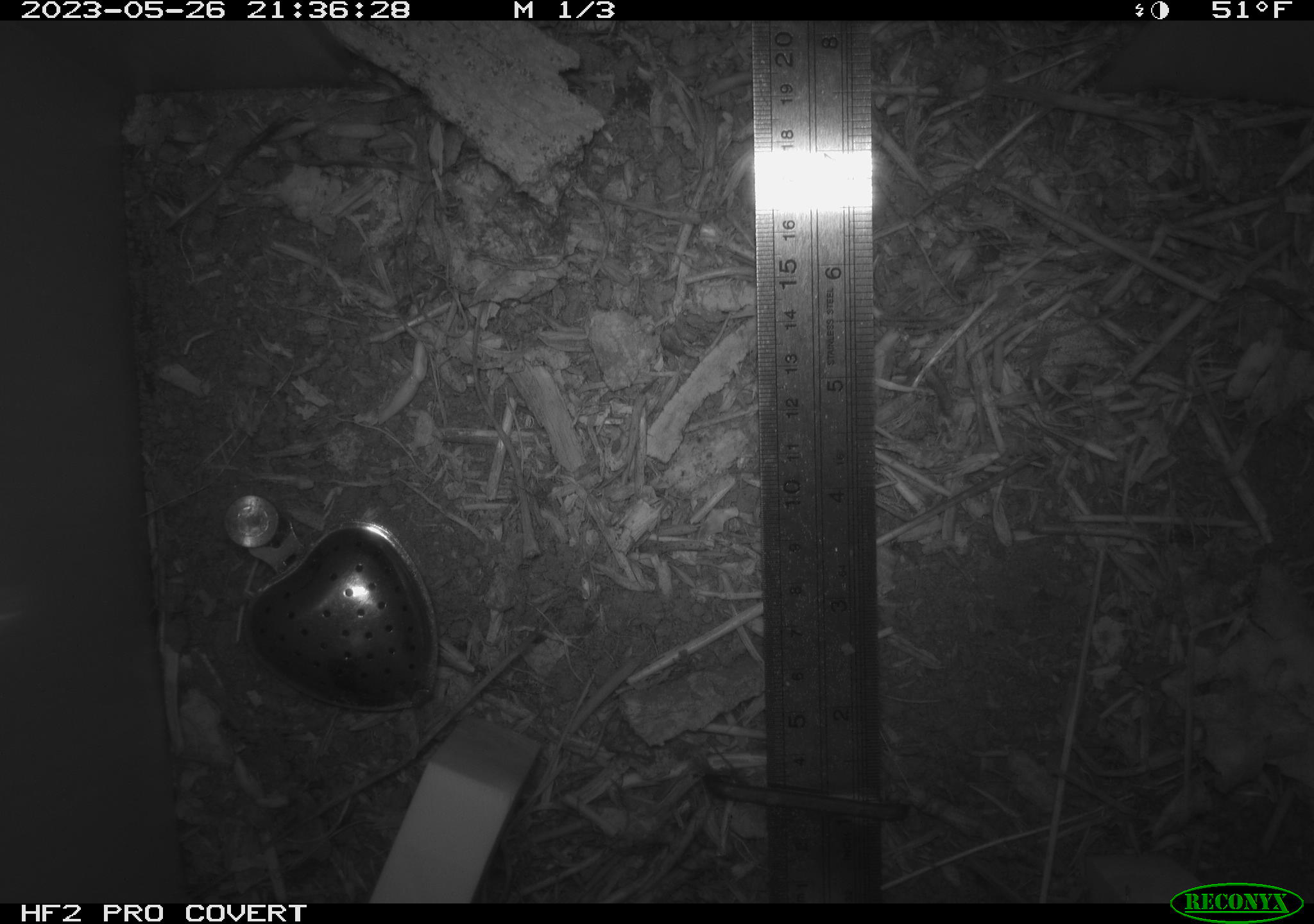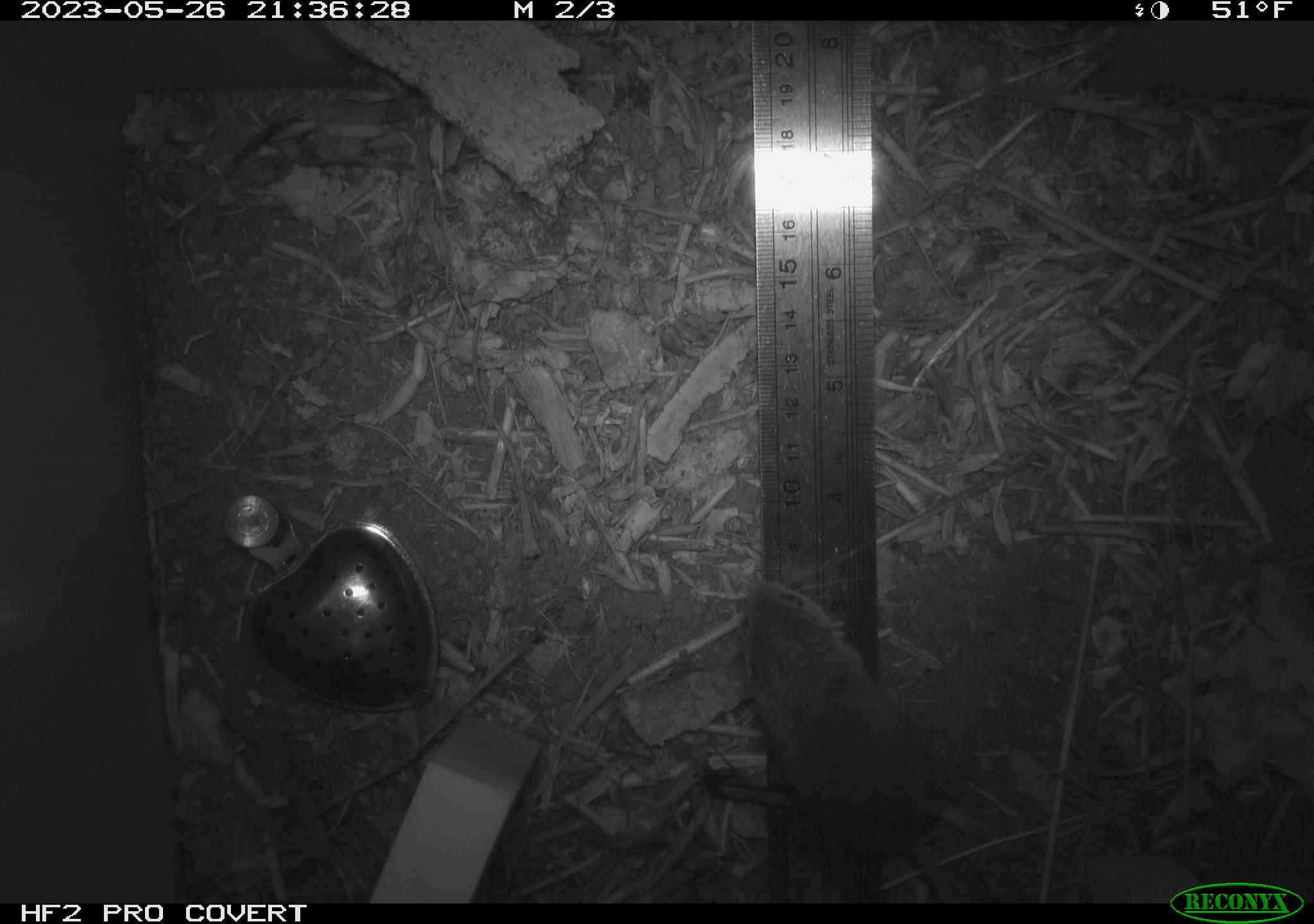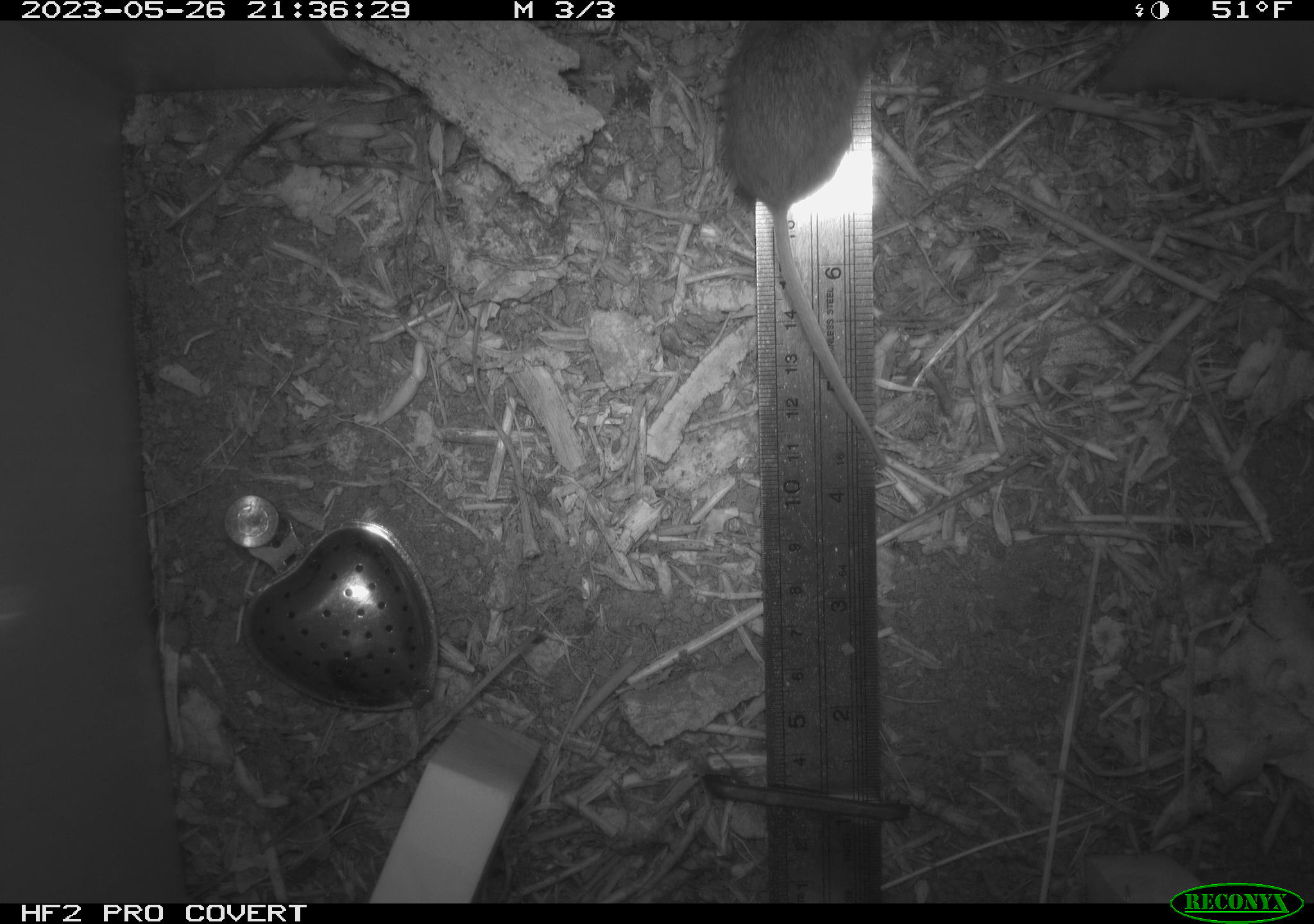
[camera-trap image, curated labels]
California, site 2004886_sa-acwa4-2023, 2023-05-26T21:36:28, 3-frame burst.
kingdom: Animalia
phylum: Chordata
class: Mammalia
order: Rodentia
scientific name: Rodentia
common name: mouse species